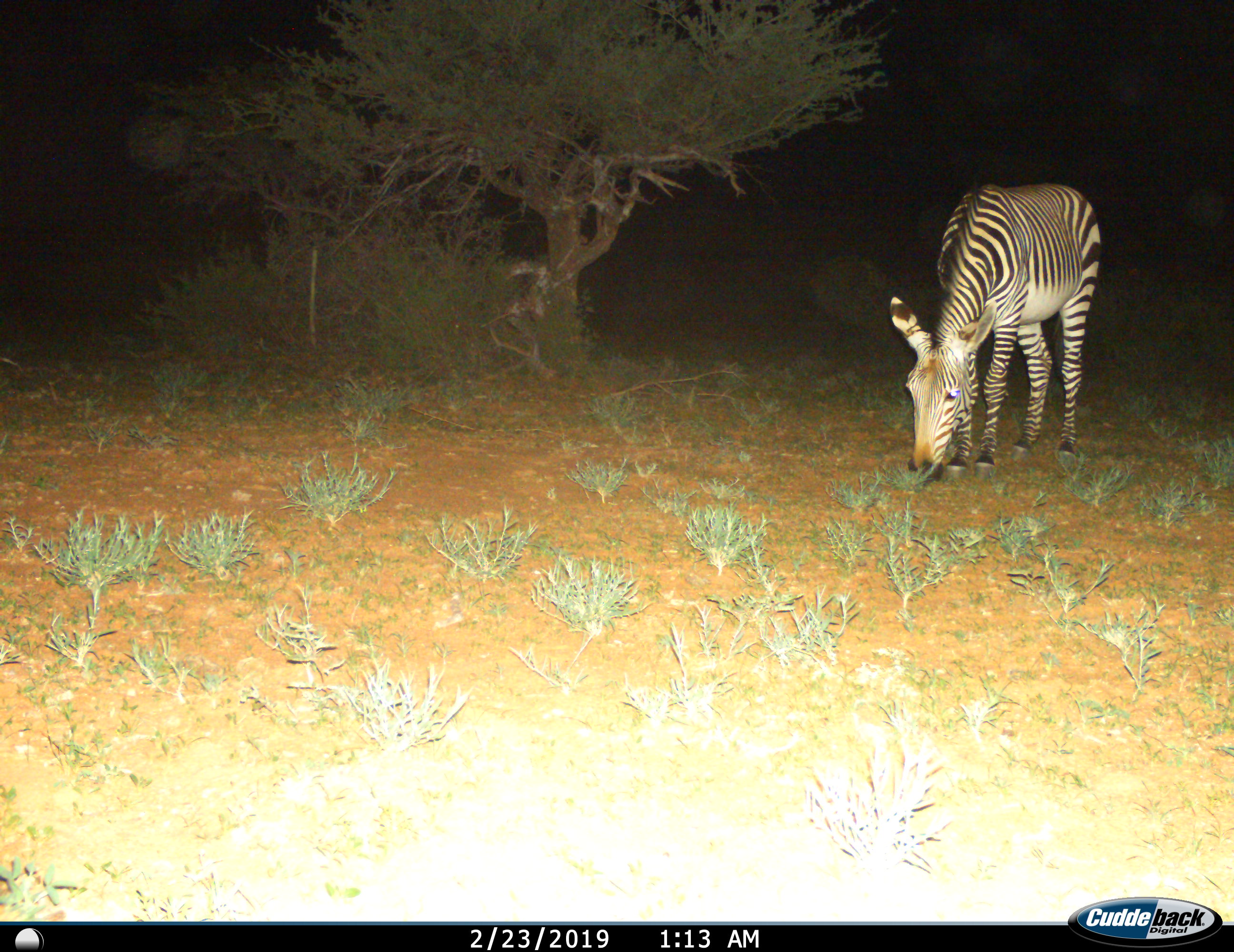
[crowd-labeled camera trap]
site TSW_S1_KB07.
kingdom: Animalia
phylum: Chordata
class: Mammalia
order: Perissodactyla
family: Equidae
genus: Equus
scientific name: Equus zebra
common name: mountain zebra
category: zebramountain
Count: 1.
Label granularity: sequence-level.